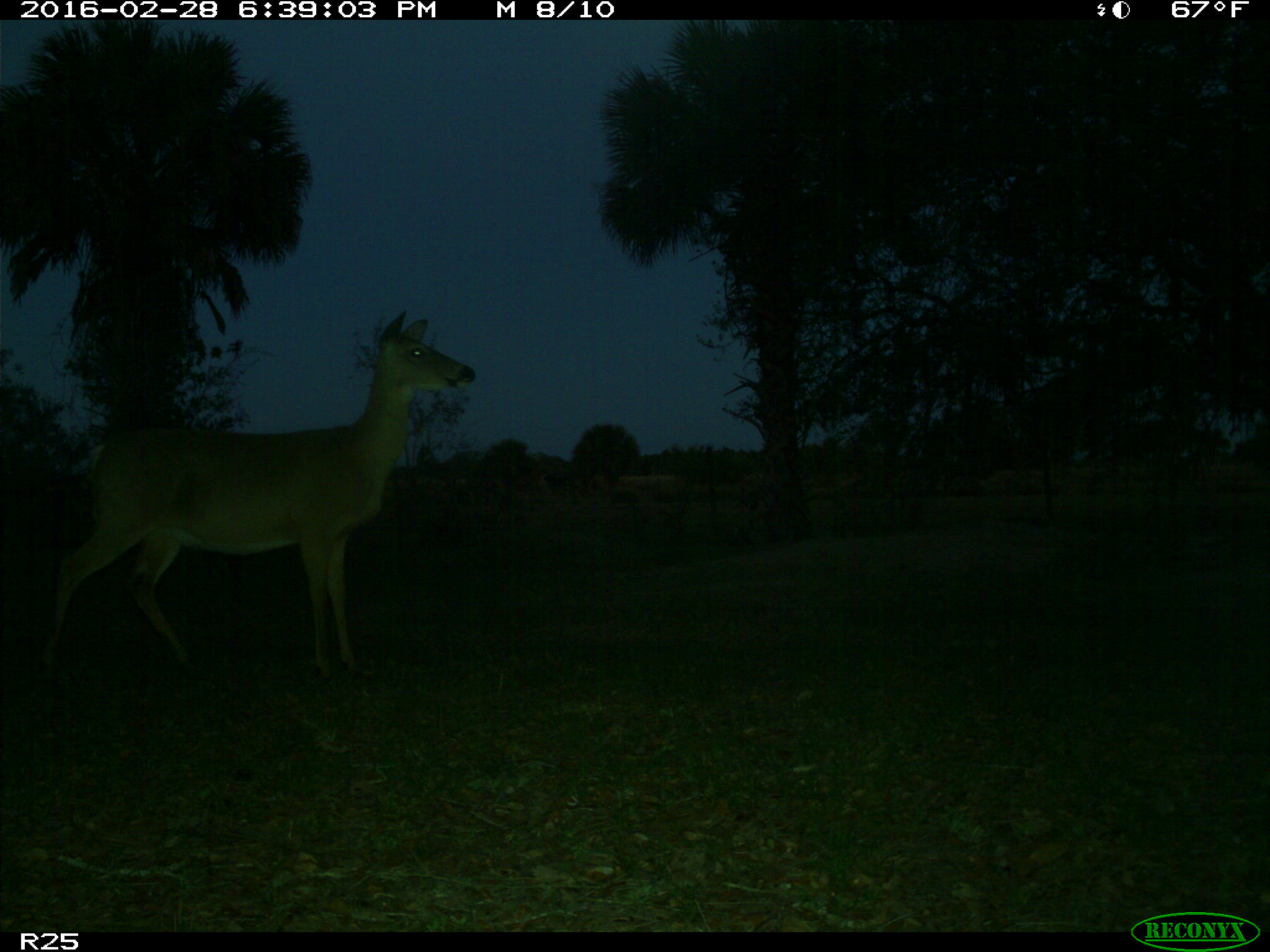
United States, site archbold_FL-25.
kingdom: Animalia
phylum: Chordata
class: Mammalia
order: Artiodactyla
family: Cervidae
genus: Odocoileus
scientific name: Odocoileus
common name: deer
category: unidentified deer